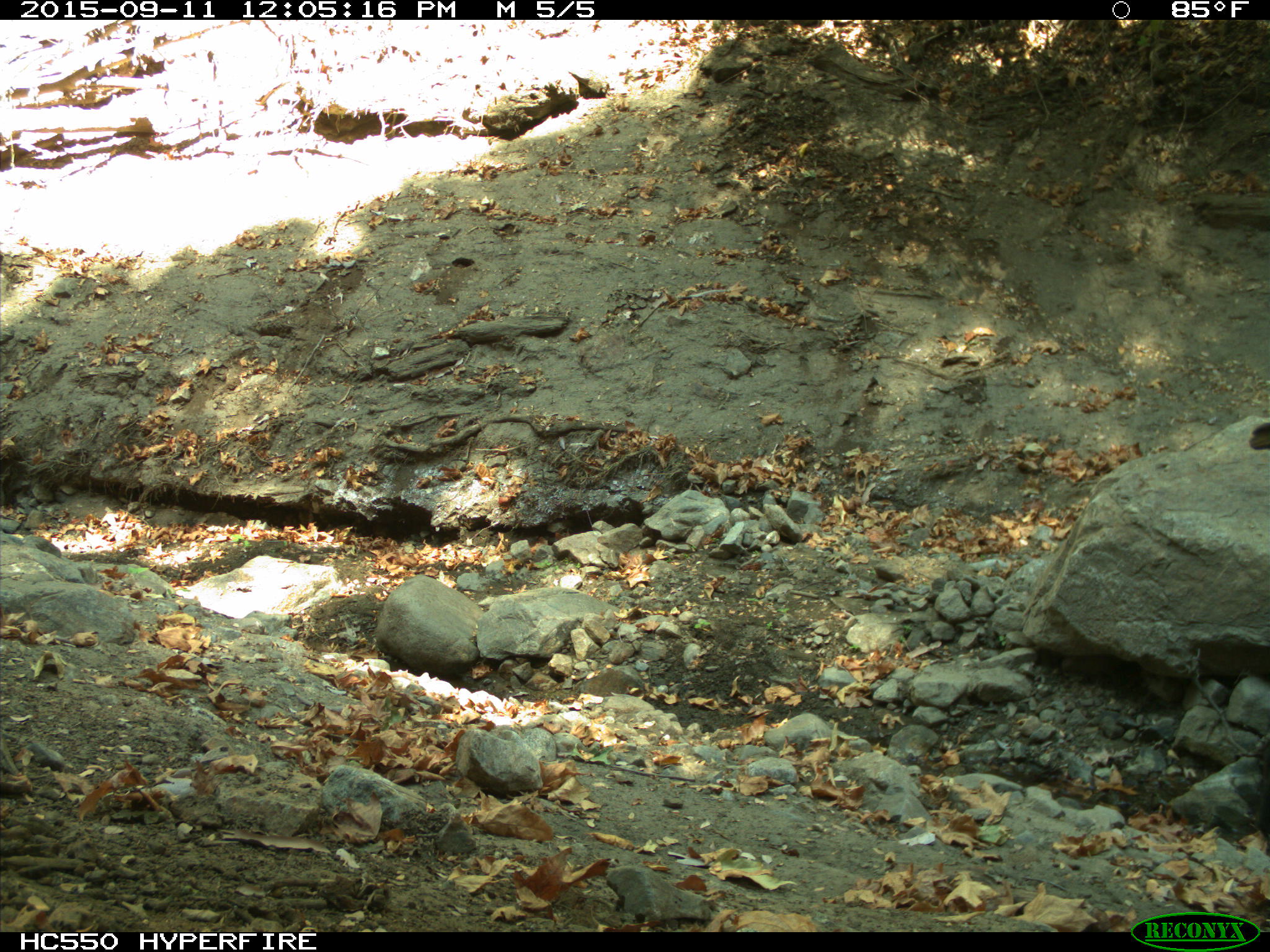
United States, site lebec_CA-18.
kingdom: Animalia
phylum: Chordata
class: Mammalia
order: Artiodactyla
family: Suidae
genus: Sus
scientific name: Sus scrofa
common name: wild boar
Sus scrofa (wild boar).